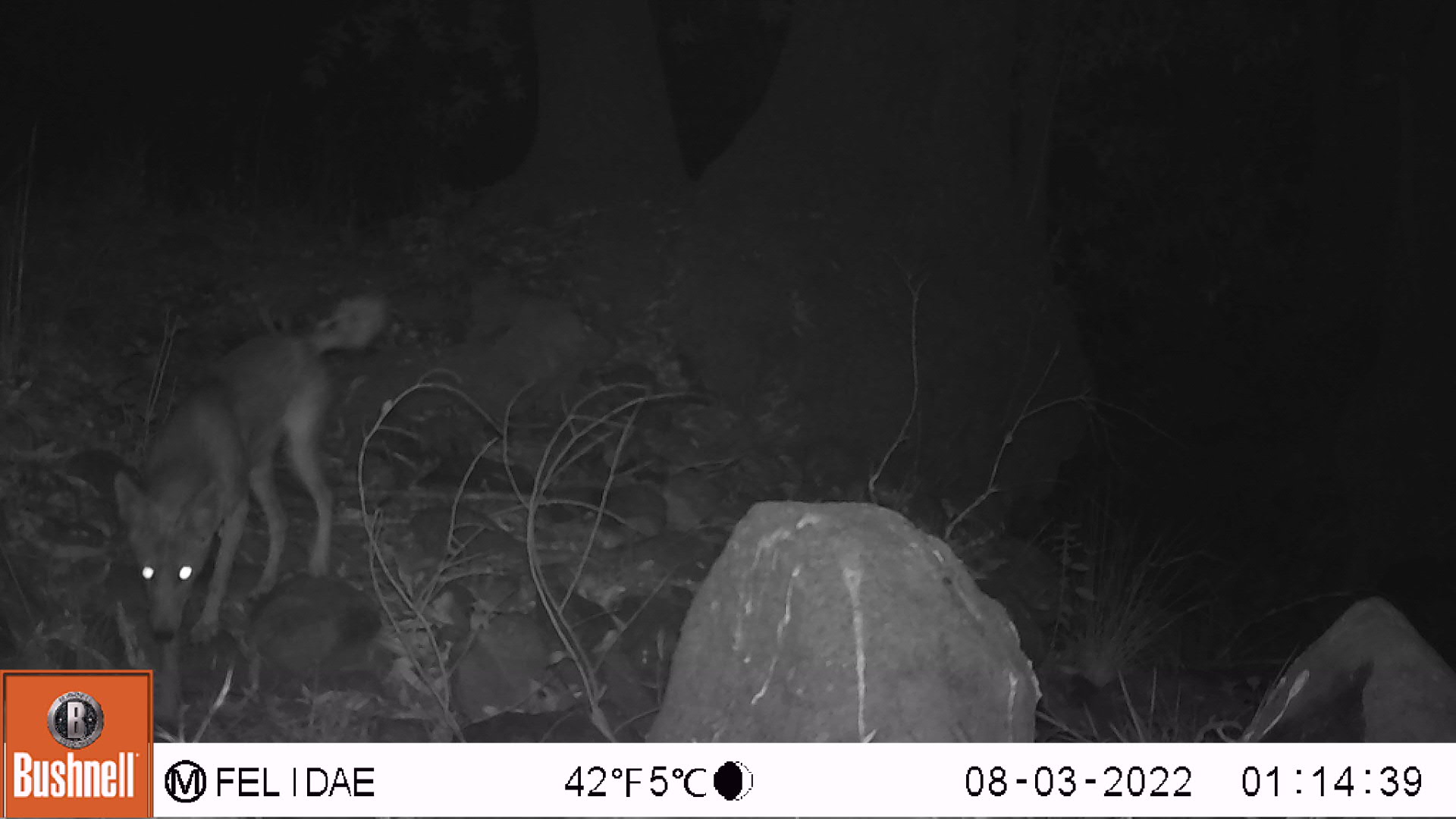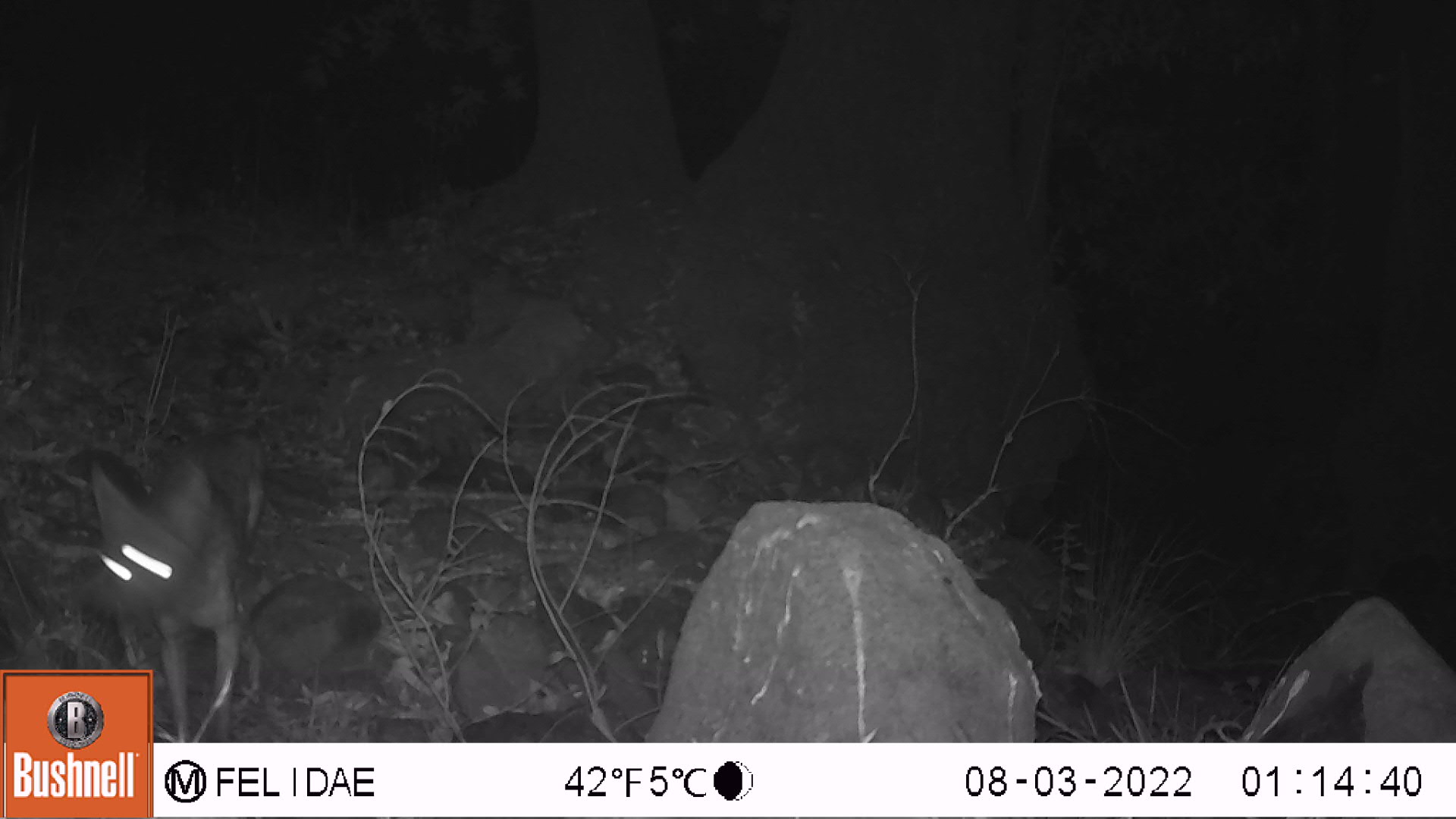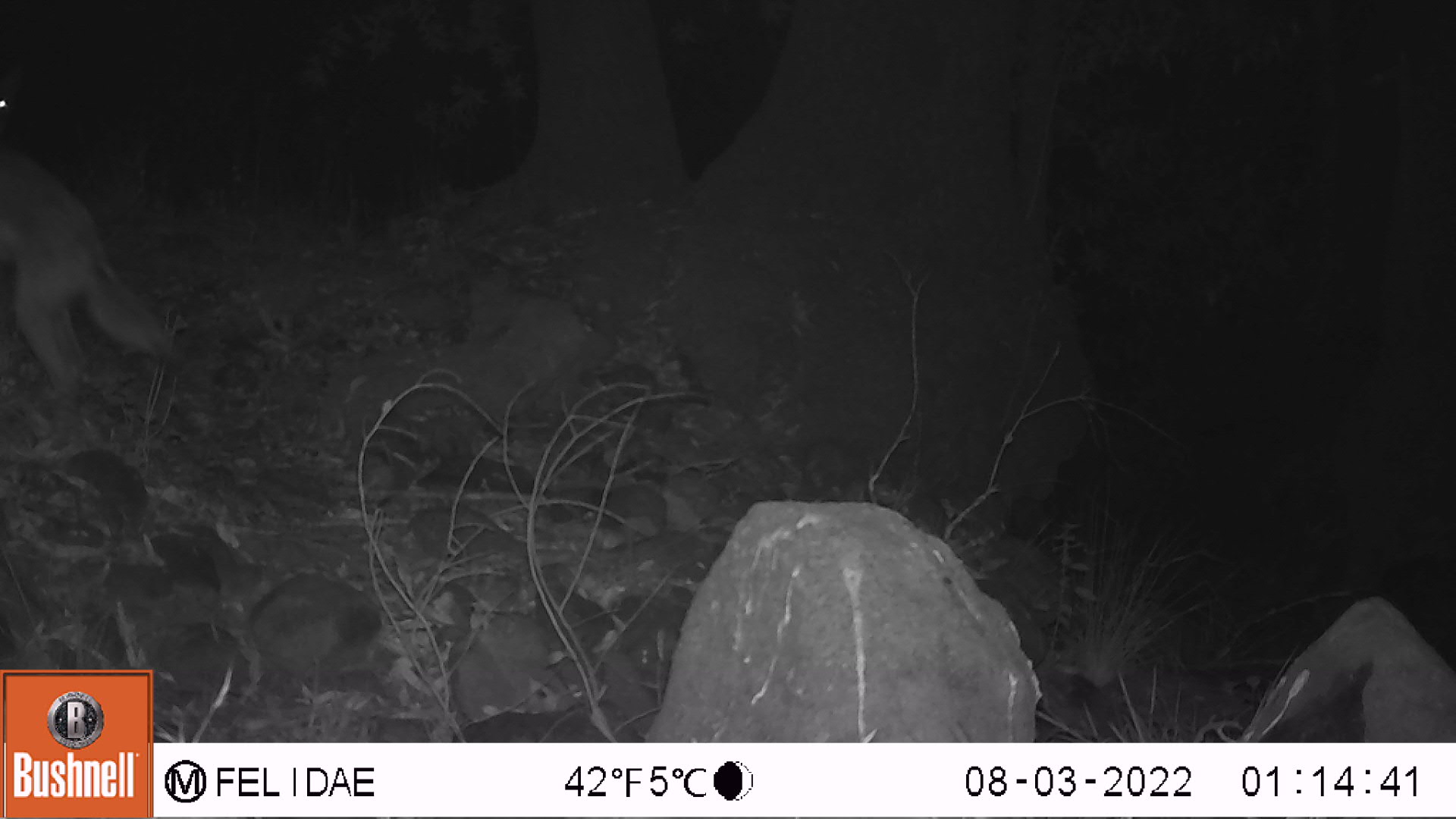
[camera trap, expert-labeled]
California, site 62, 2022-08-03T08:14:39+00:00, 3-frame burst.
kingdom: Animalia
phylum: Chordata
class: Mammalia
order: Carnivora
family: Canidae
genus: Canis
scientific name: Canis latrans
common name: coyote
Coyote (Canis latrans).